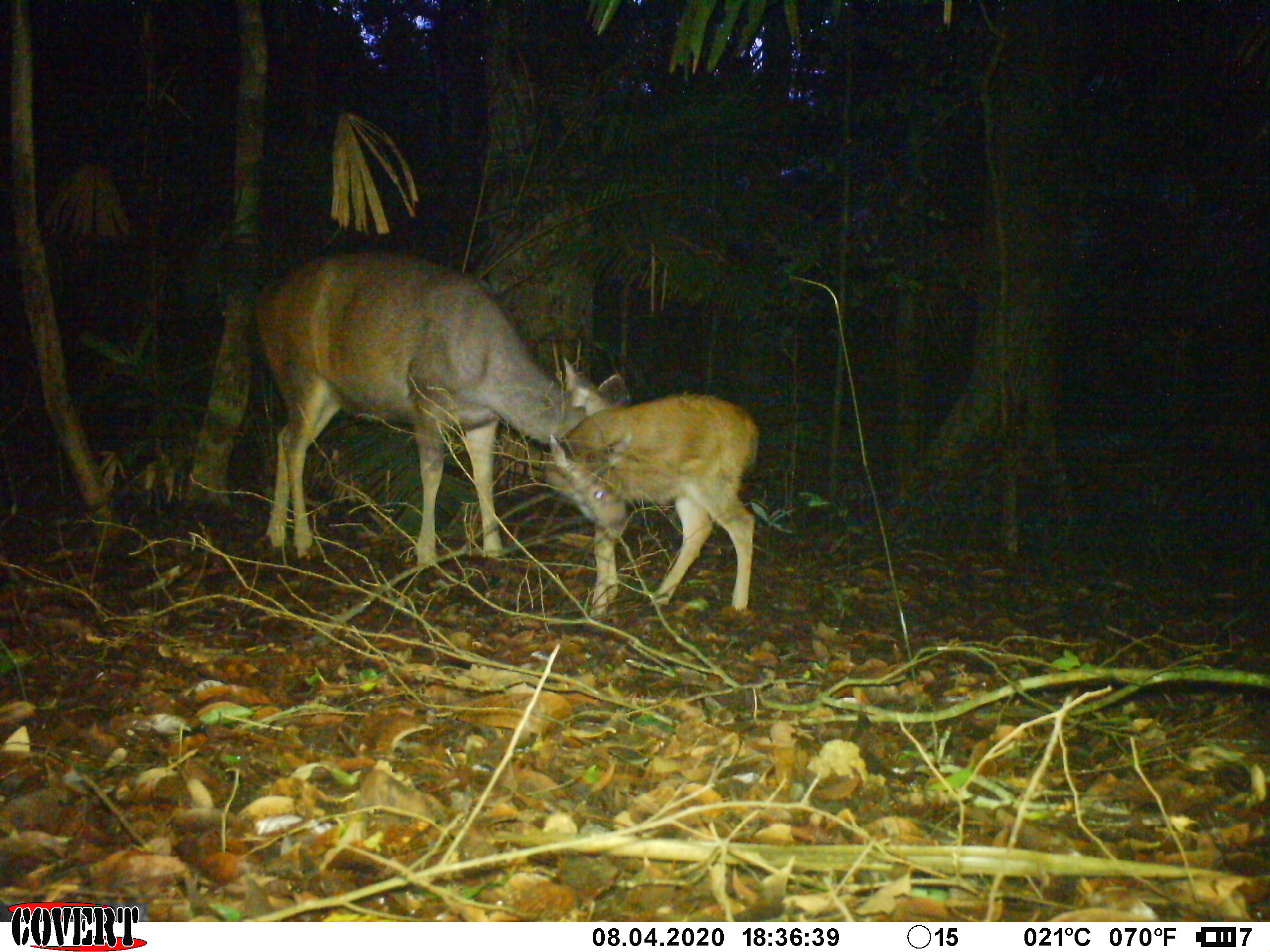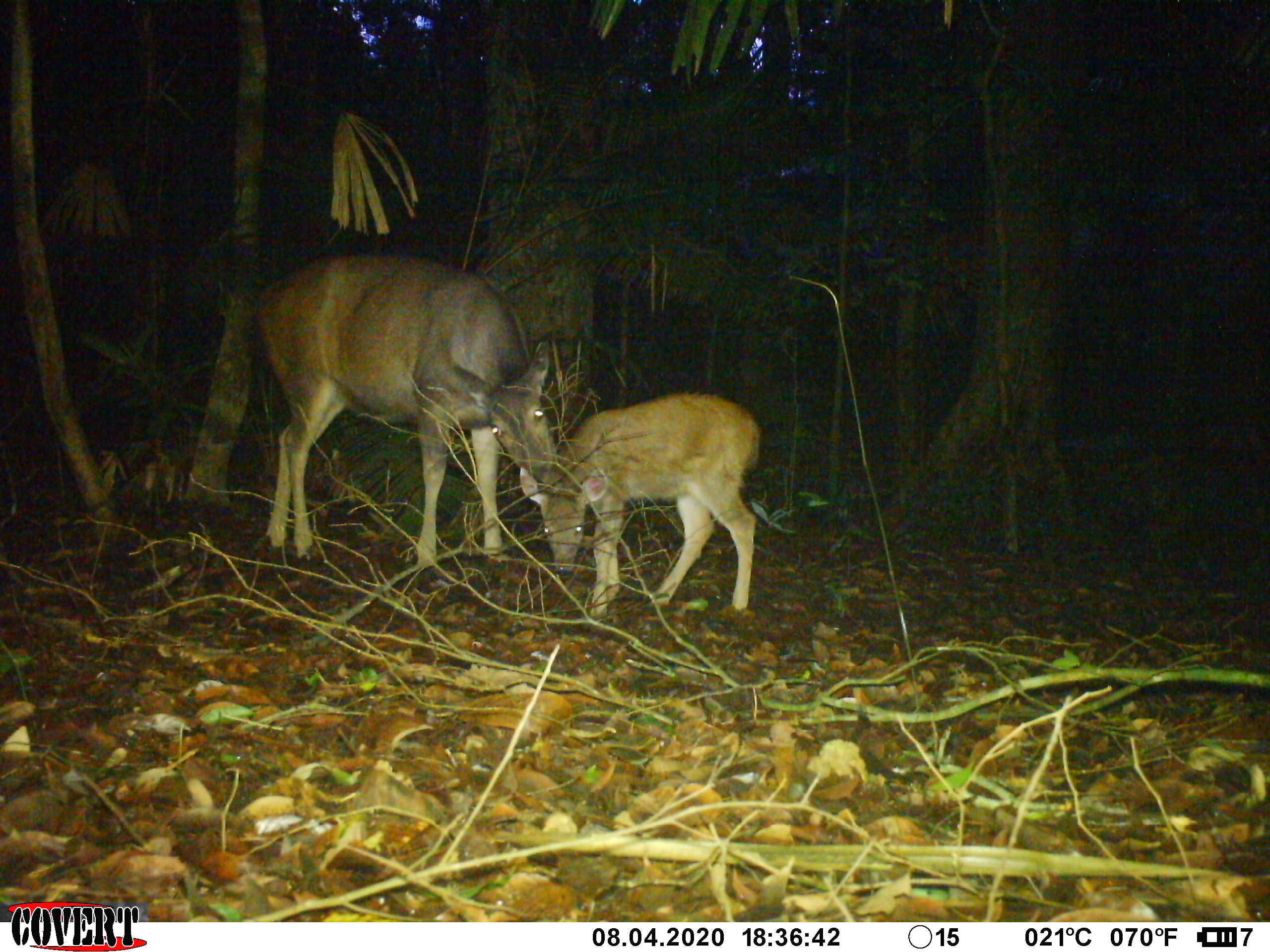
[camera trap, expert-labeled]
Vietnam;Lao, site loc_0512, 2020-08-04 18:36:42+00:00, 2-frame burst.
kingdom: Animalia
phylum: Chordata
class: Mammalia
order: Artiodactyla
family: Cervidae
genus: Rusa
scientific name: Rusa unicolor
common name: sambar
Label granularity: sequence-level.